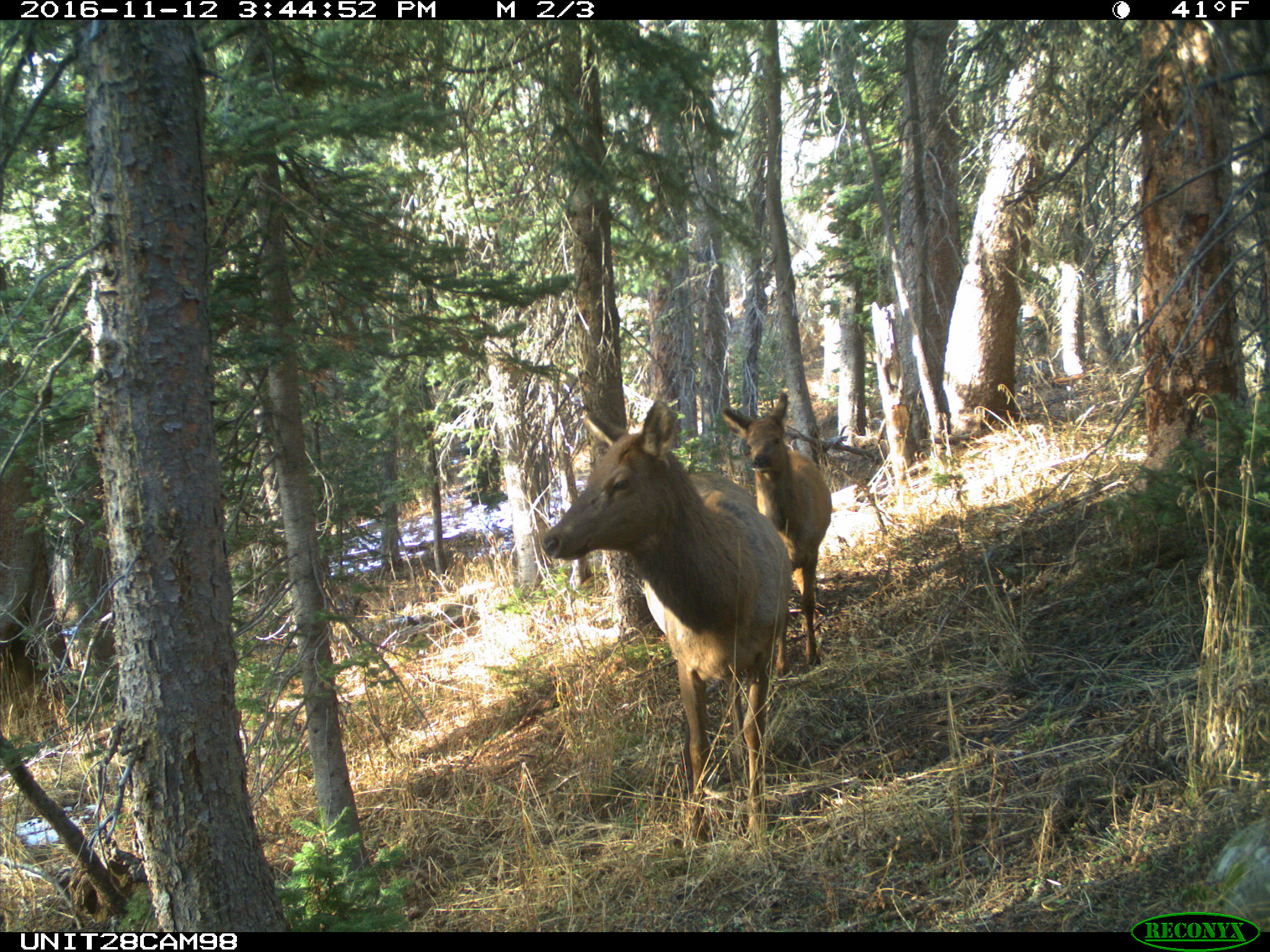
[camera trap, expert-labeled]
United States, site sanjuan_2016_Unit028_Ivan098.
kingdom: Animalia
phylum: Chordata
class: Mammalia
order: Artiodactyla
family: Cervidae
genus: Cervus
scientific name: Cervus elaphus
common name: red deer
Cervus elaphus (red deer).